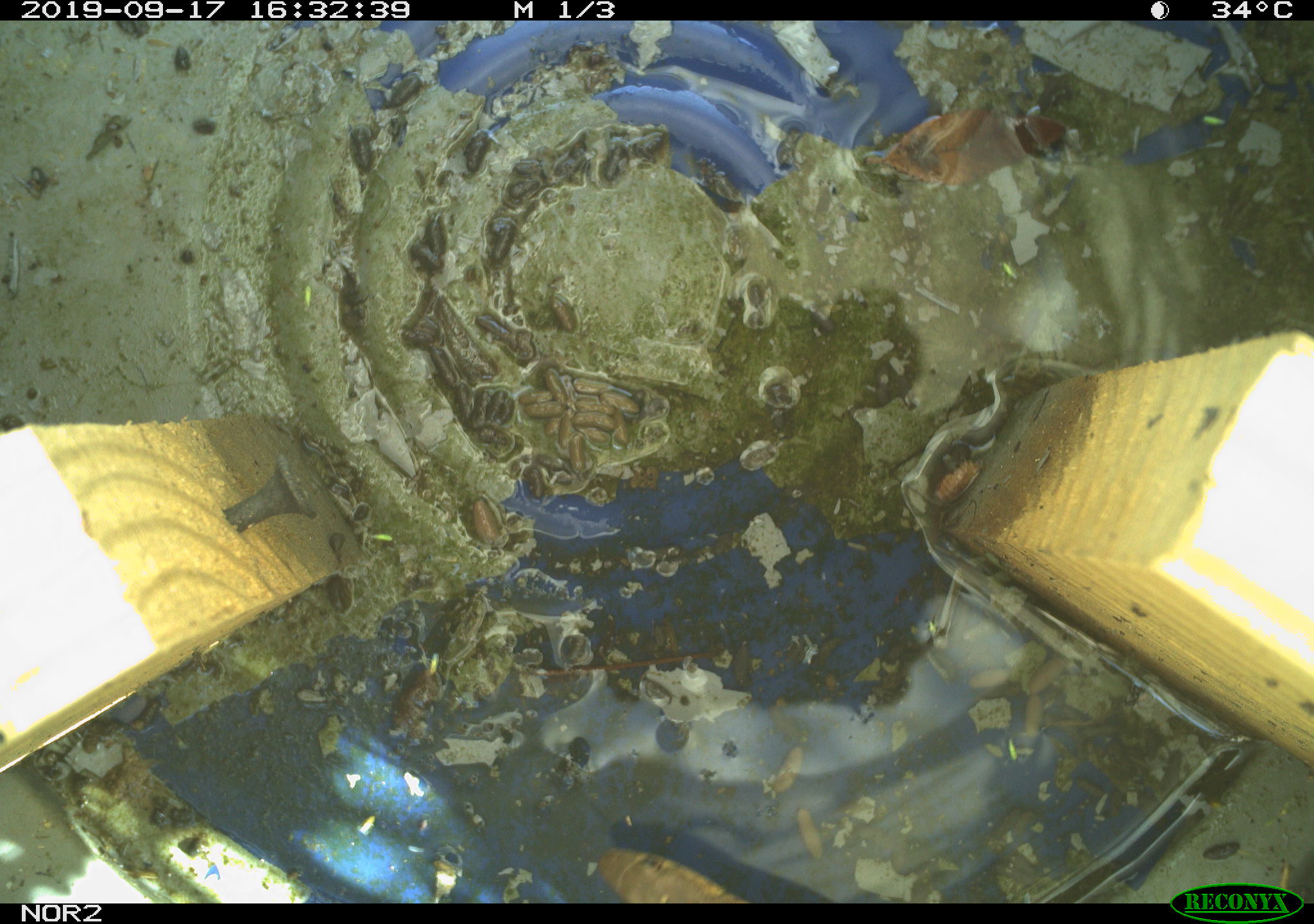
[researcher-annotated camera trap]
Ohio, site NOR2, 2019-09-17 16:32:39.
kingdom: Animalia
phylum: Chordata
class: Reptilia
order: Squamata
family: Colubridae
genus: Thamnophis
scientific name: Thamnophis sirtalis sirtalis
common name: eastern gartersnake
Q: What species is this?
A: Eastern gartersnake (Thamnophis sirtalis sirtalis).